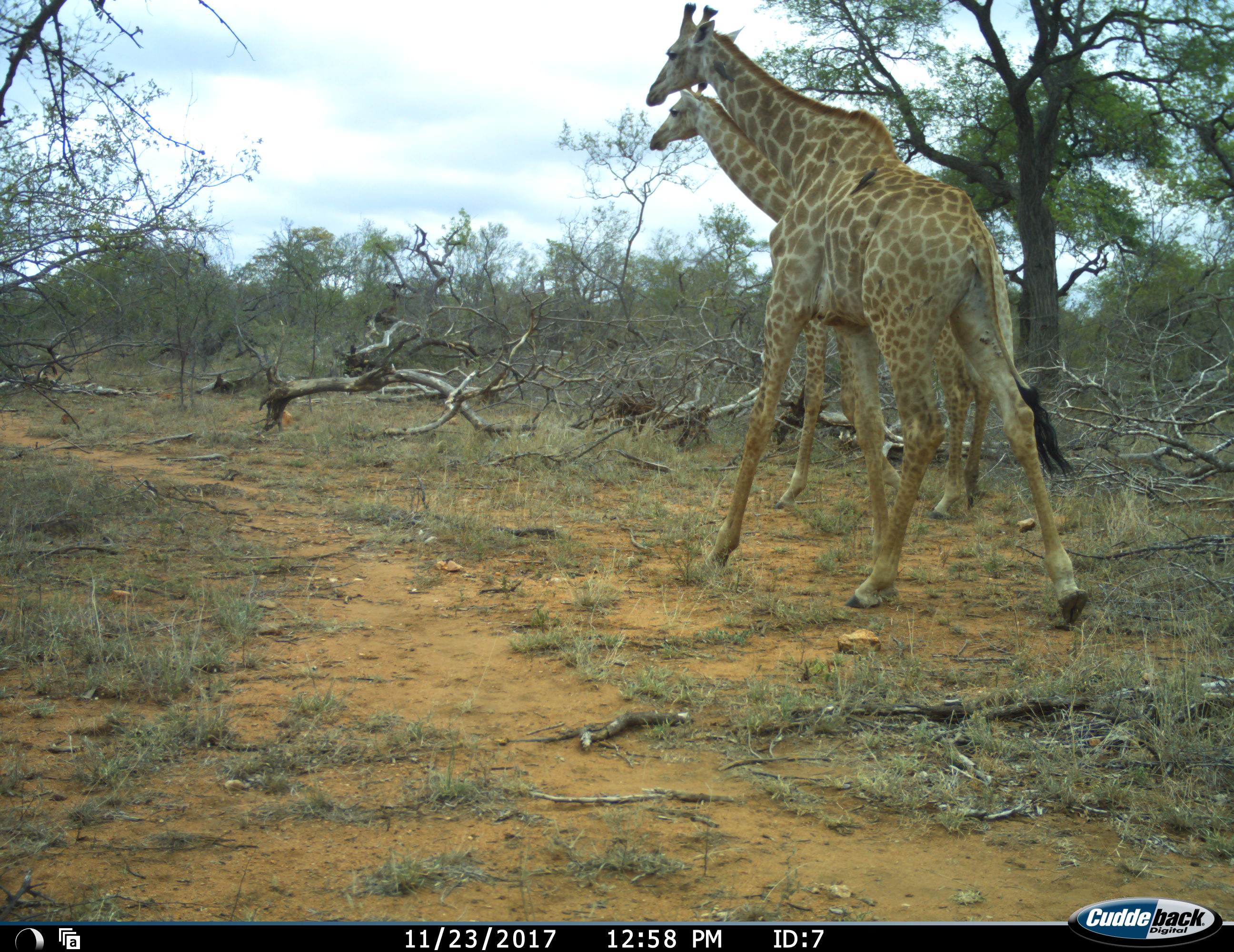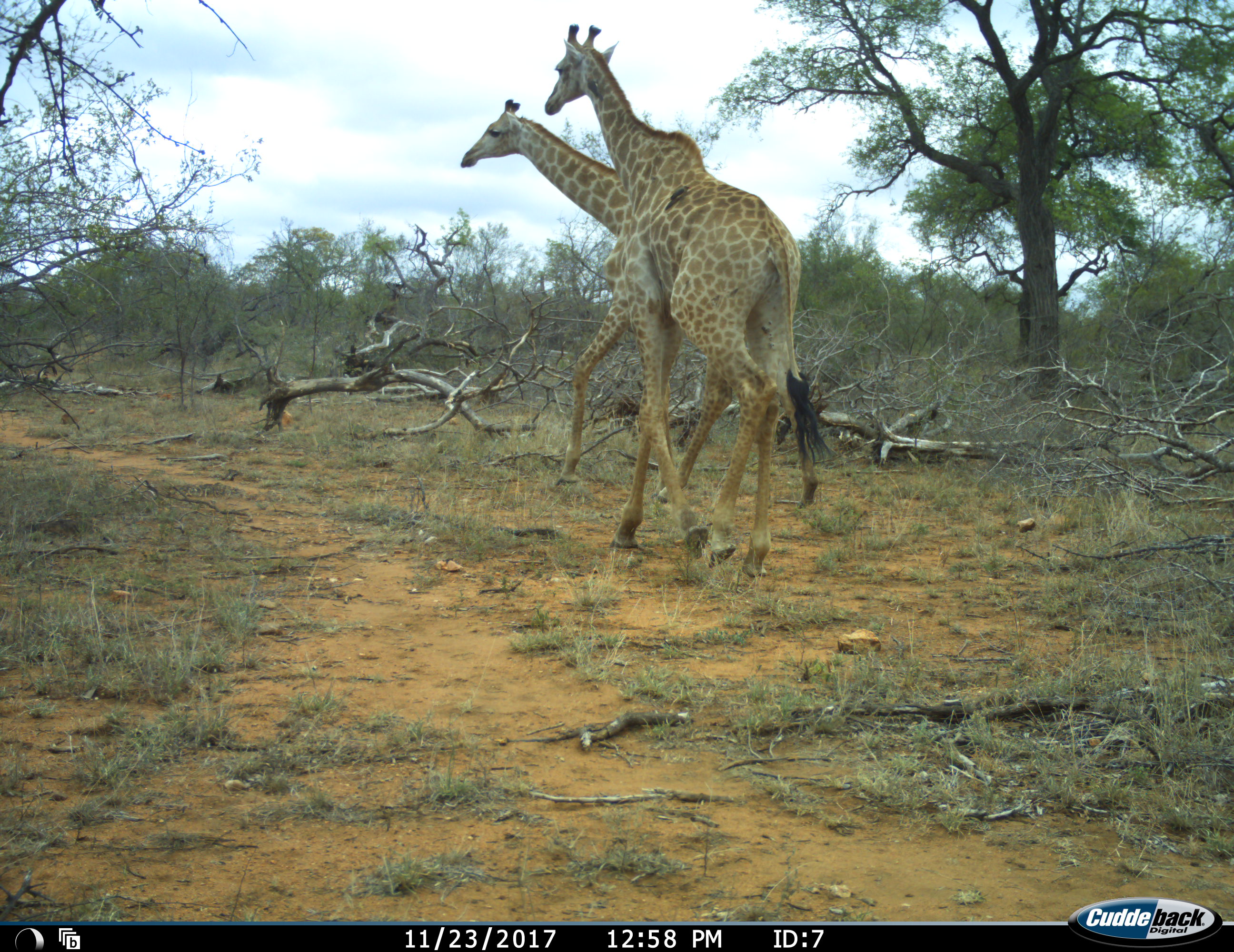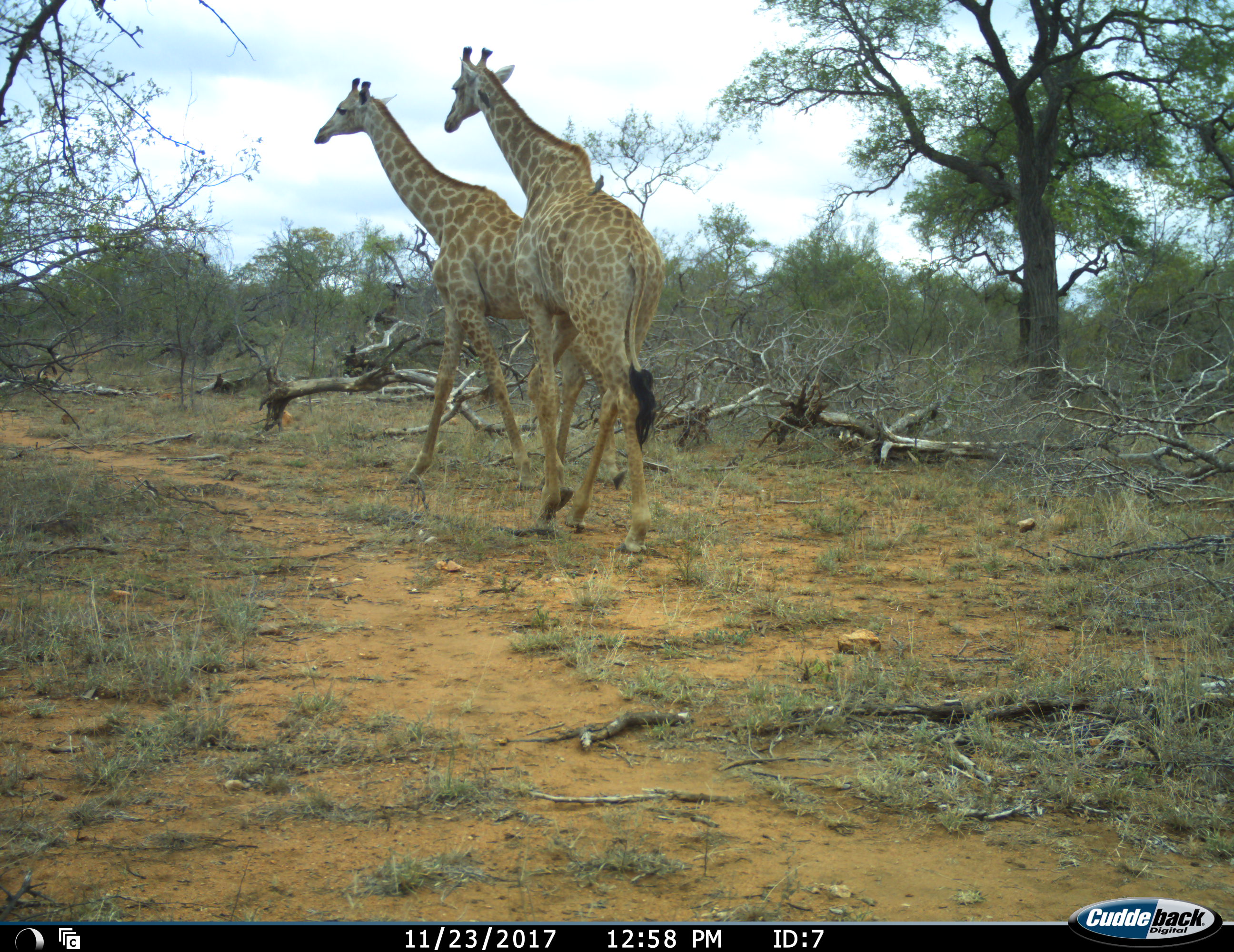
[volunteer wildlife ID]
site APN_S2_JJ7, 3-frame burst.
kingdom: Animalia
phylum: Chordata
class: Mammalia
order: Artiodactyla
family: Giraffidae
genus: Giraffa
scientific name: Giraffa camelopardalis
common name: giraffe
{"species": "giraffe (Giraffa camelopardalis)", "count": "2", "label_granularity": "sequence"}